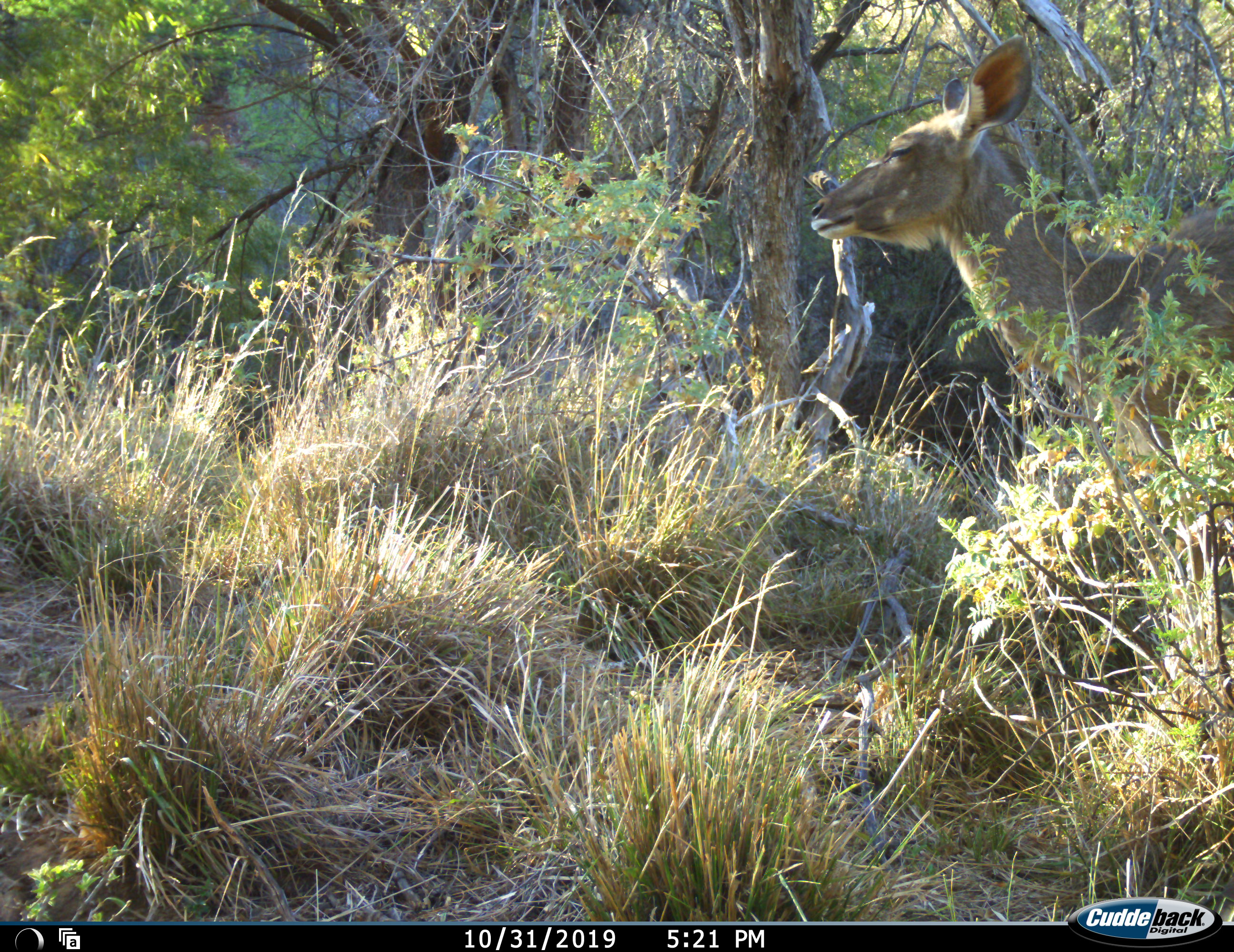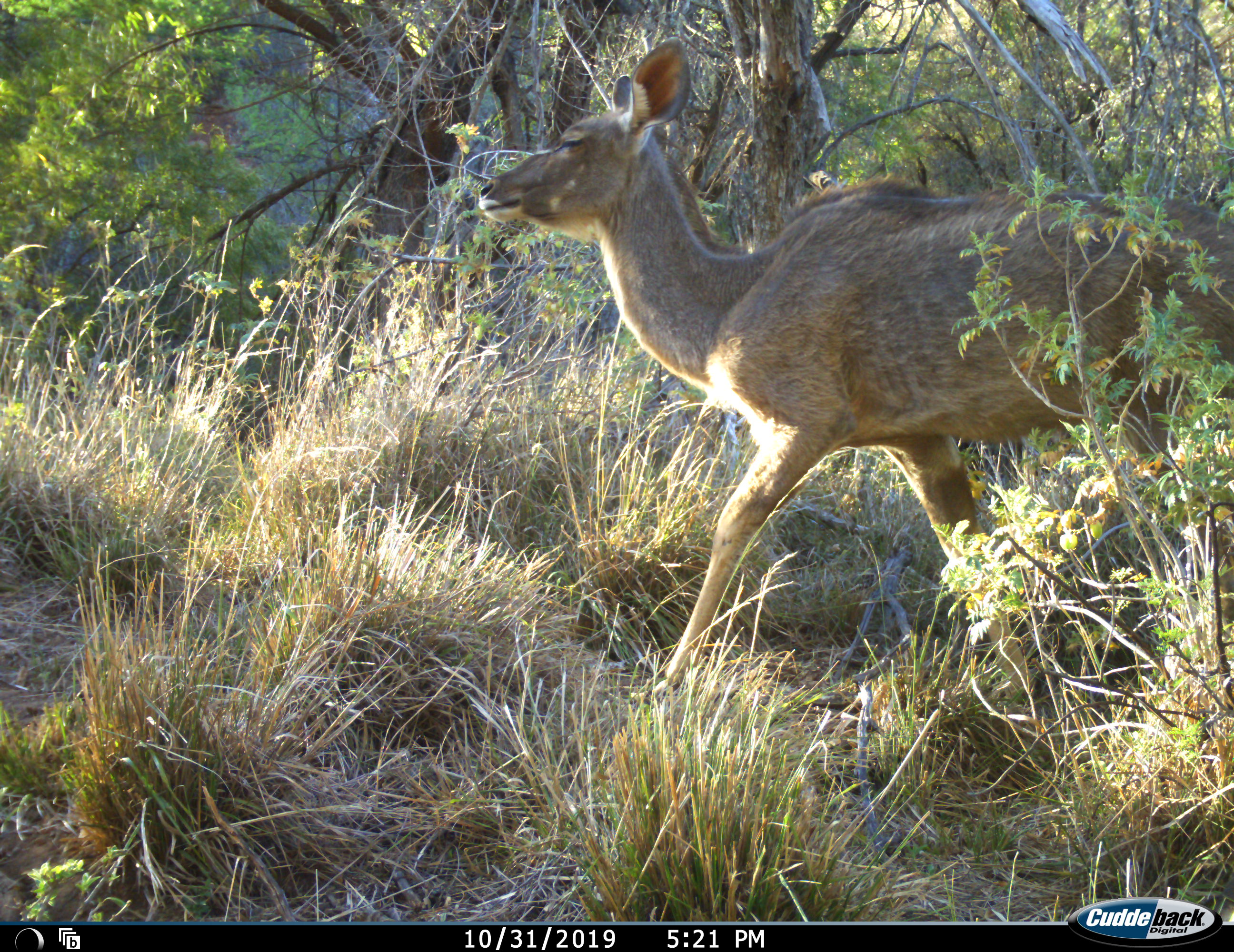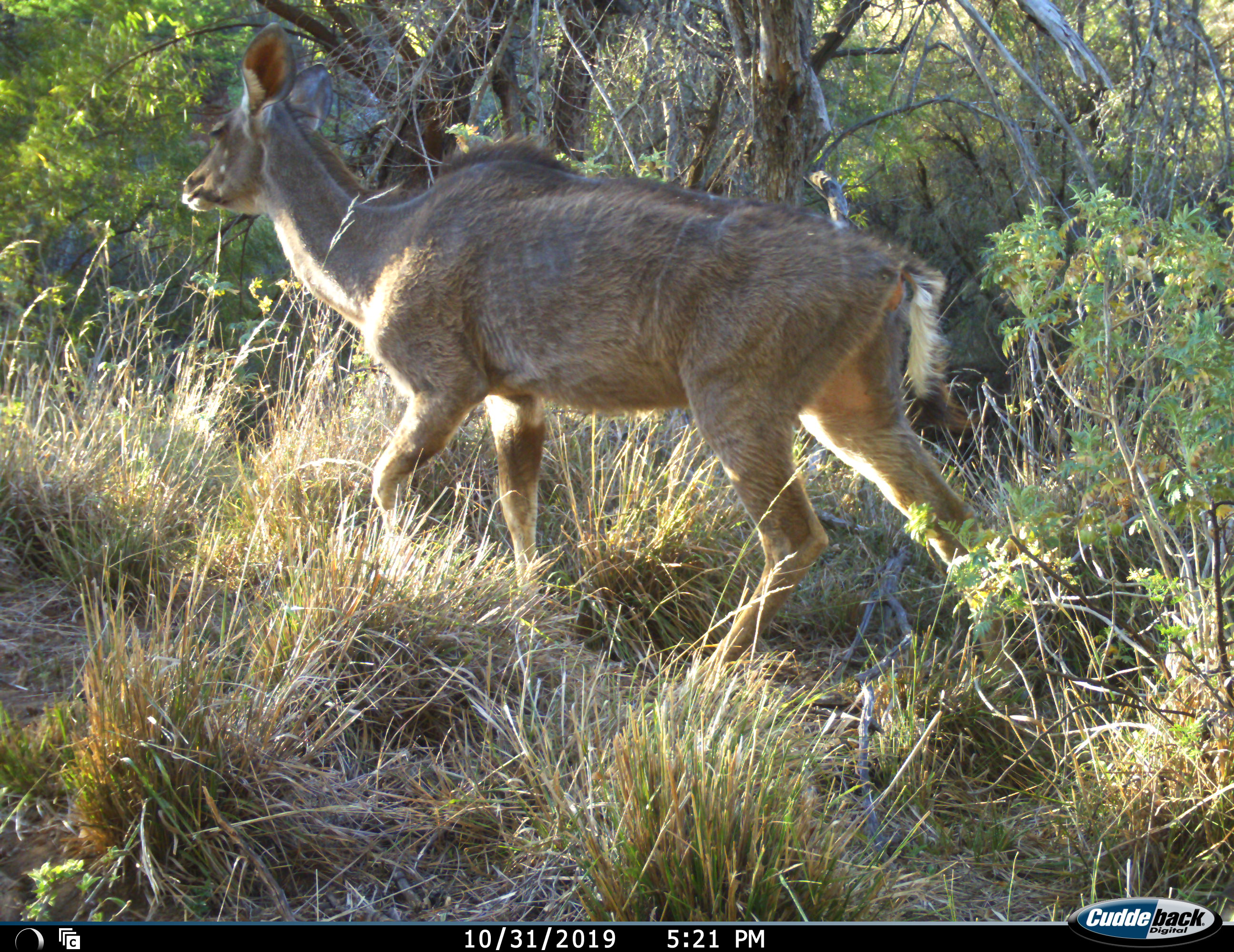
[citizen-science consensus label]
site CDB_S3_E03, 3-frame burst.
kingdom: Animalia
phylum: Chordata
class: Mammalia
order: Artiodactyla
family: Bovidae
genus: Tragelaphus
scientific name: Tragelaphus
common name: kudu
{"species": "kudu (Tragelaphus)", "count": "1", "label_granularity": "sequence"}